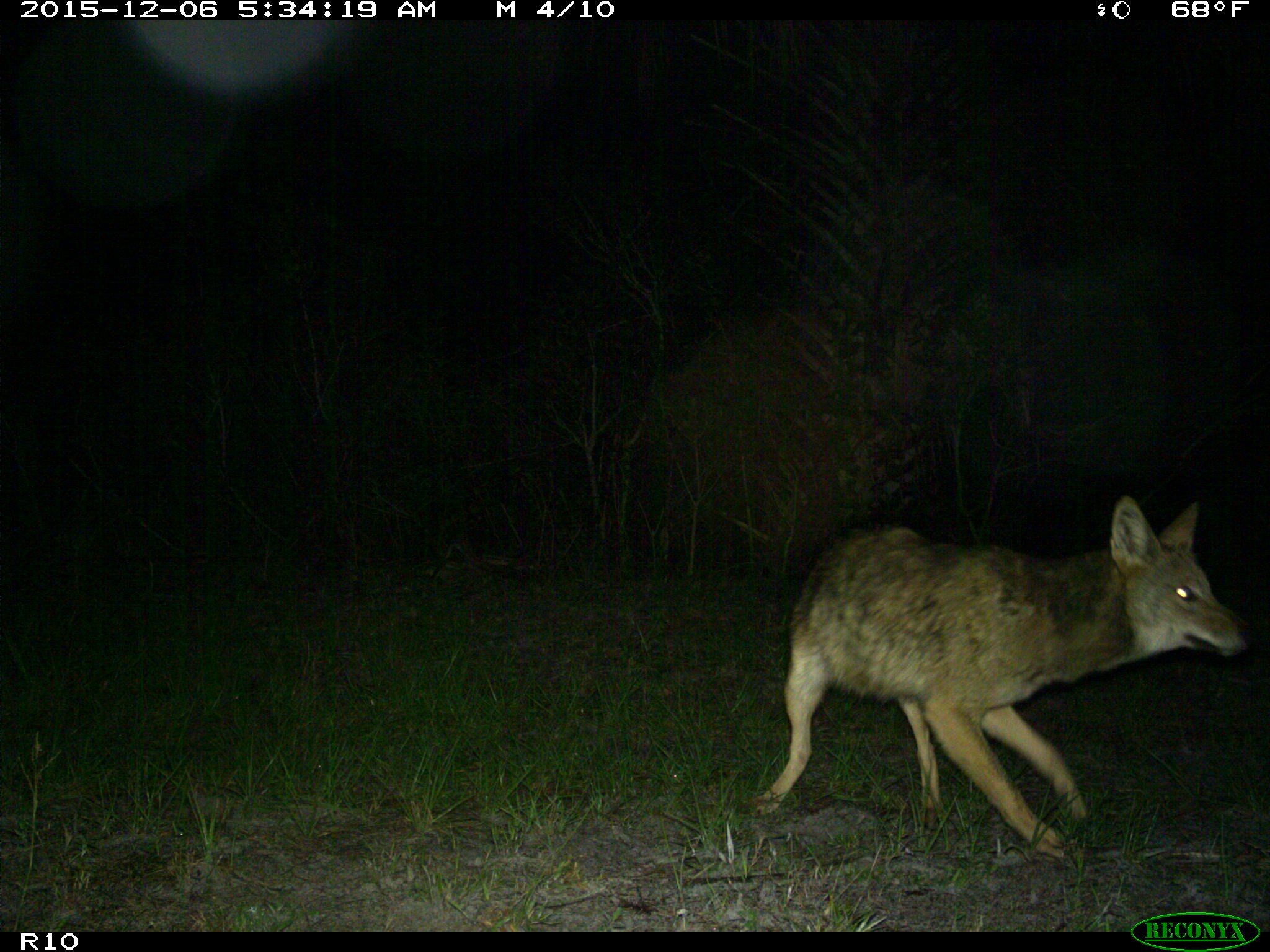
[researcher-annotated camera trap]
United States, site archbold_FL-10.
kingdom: Animalia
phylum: Chordata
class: Mammalia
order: Carnivora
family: Canidae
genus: Canis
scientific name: Canis latrans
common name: coyote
Canis latrans (coyote).